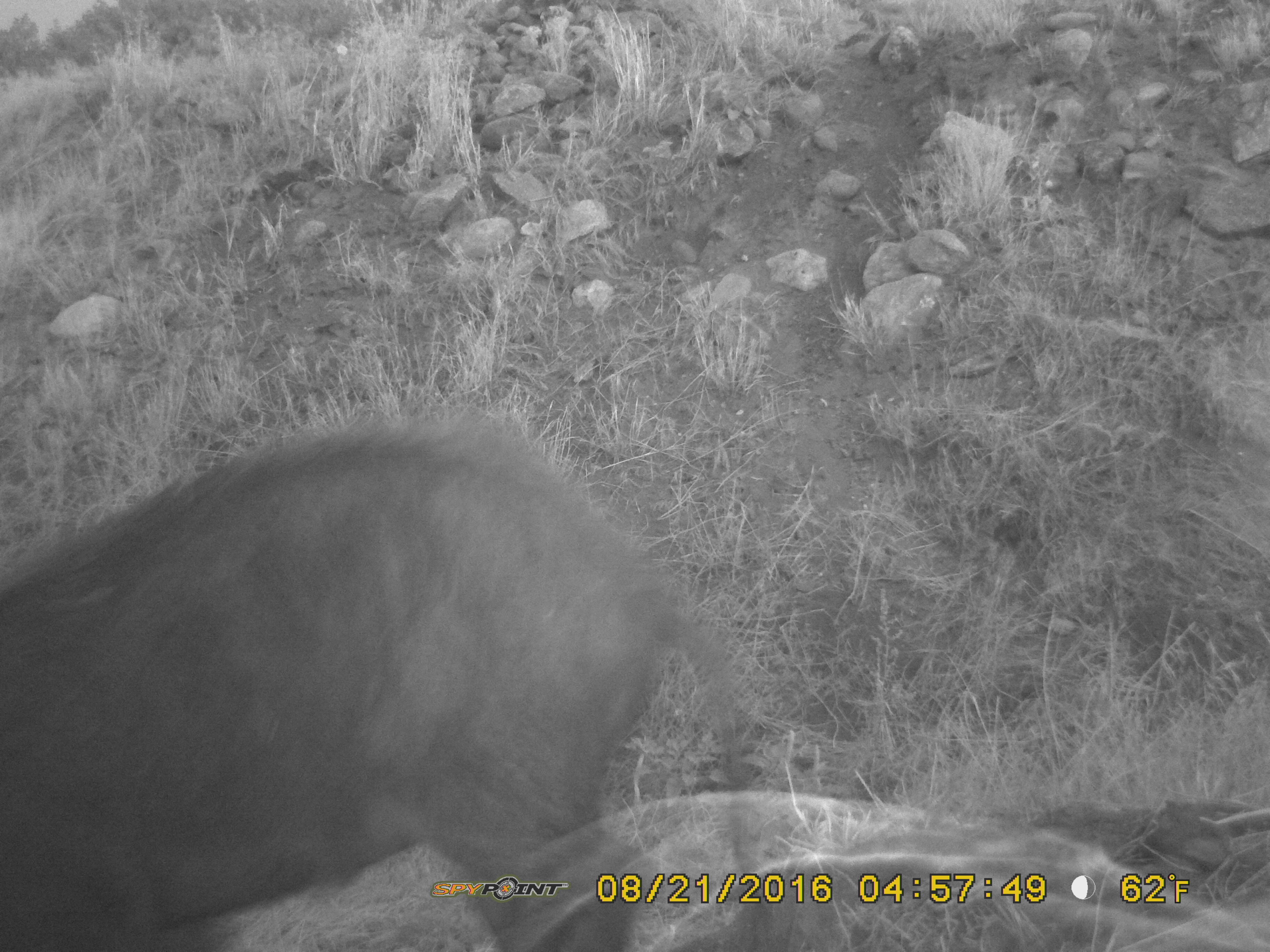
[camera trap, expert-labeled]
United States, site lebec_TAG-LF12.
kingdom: Animalia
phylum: Chordata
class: Mammalia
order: Artiodactyla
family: Suidae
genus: Sus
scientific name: Sus scrofa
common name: wild boar